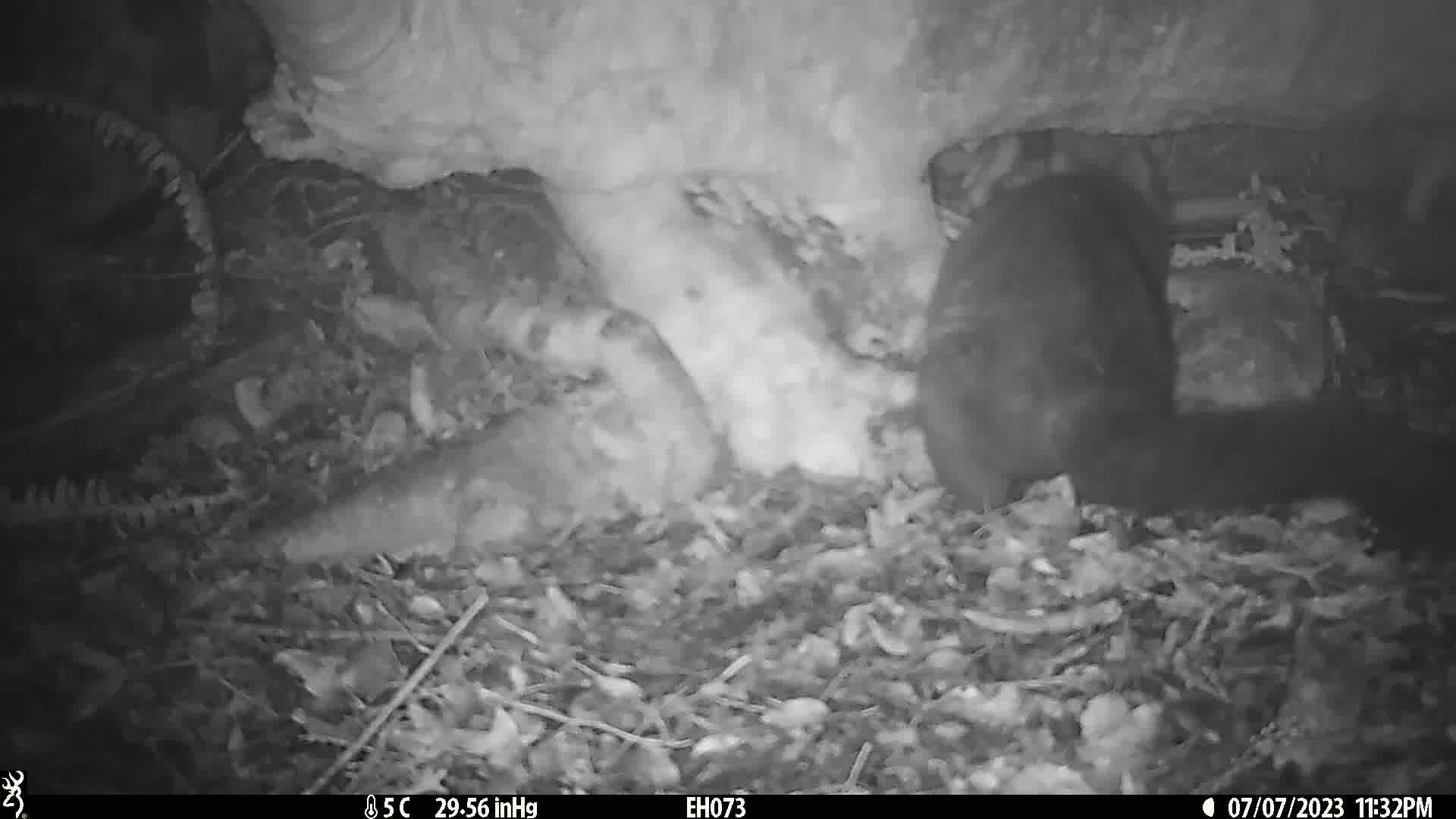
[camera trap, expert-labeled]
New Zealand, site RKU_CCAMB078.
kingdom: Animalia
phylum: Chordata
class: Mammalia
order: Diprotodontia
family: Phalangeridae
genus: Trichosurus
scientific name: Trichosurus vulpecula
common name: common brushtail possum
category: possum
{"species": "possum (common brushtail possum) (Trichosurus vulpecula)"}